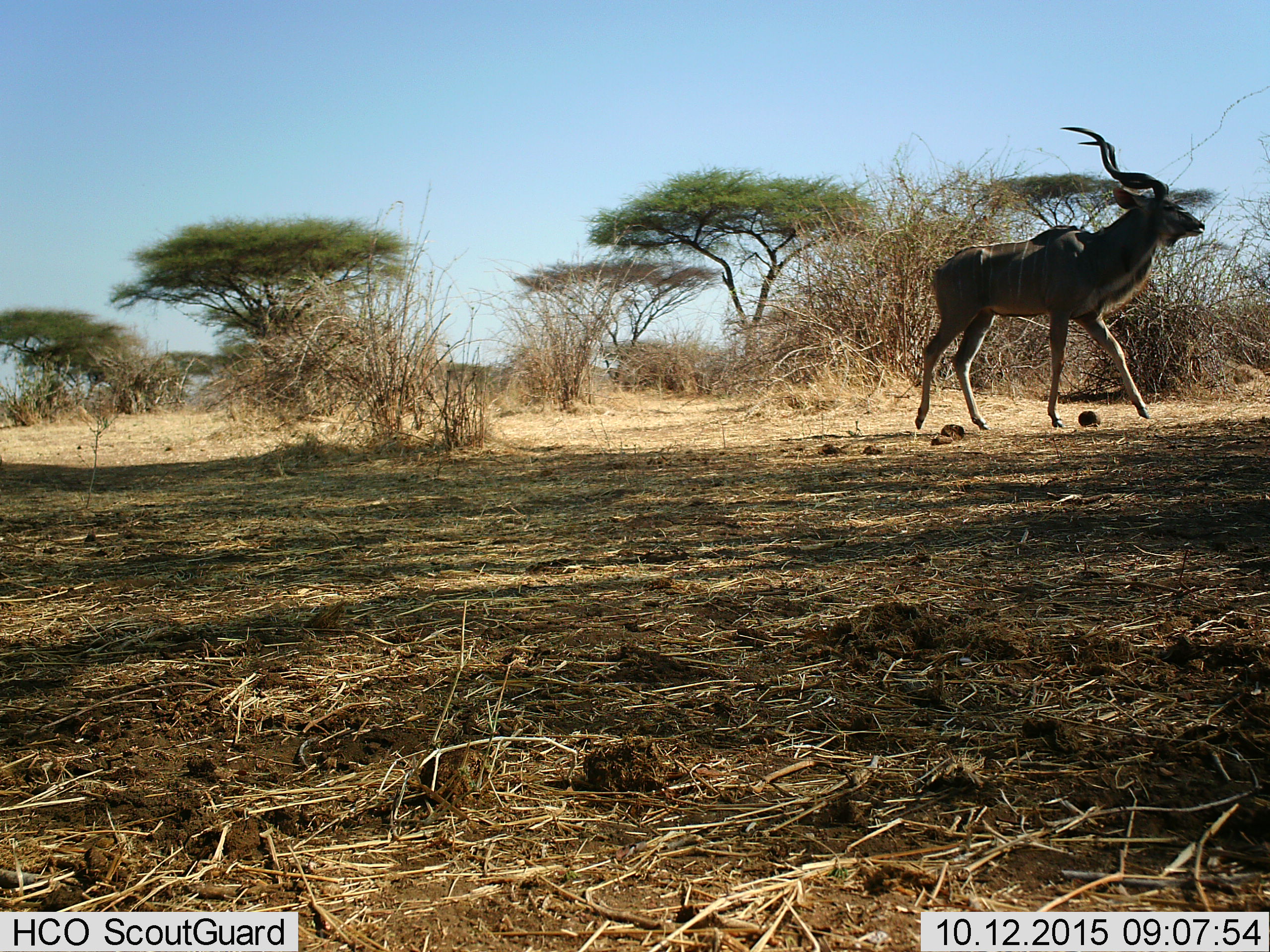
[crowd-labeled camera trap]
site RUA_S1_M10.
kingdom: Animalia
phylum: Chordata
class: Mammalia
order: Artiodactyla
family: Bovidae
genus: Tragelaphus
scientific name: Tragelaphus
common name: kudu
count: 1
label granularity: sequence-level